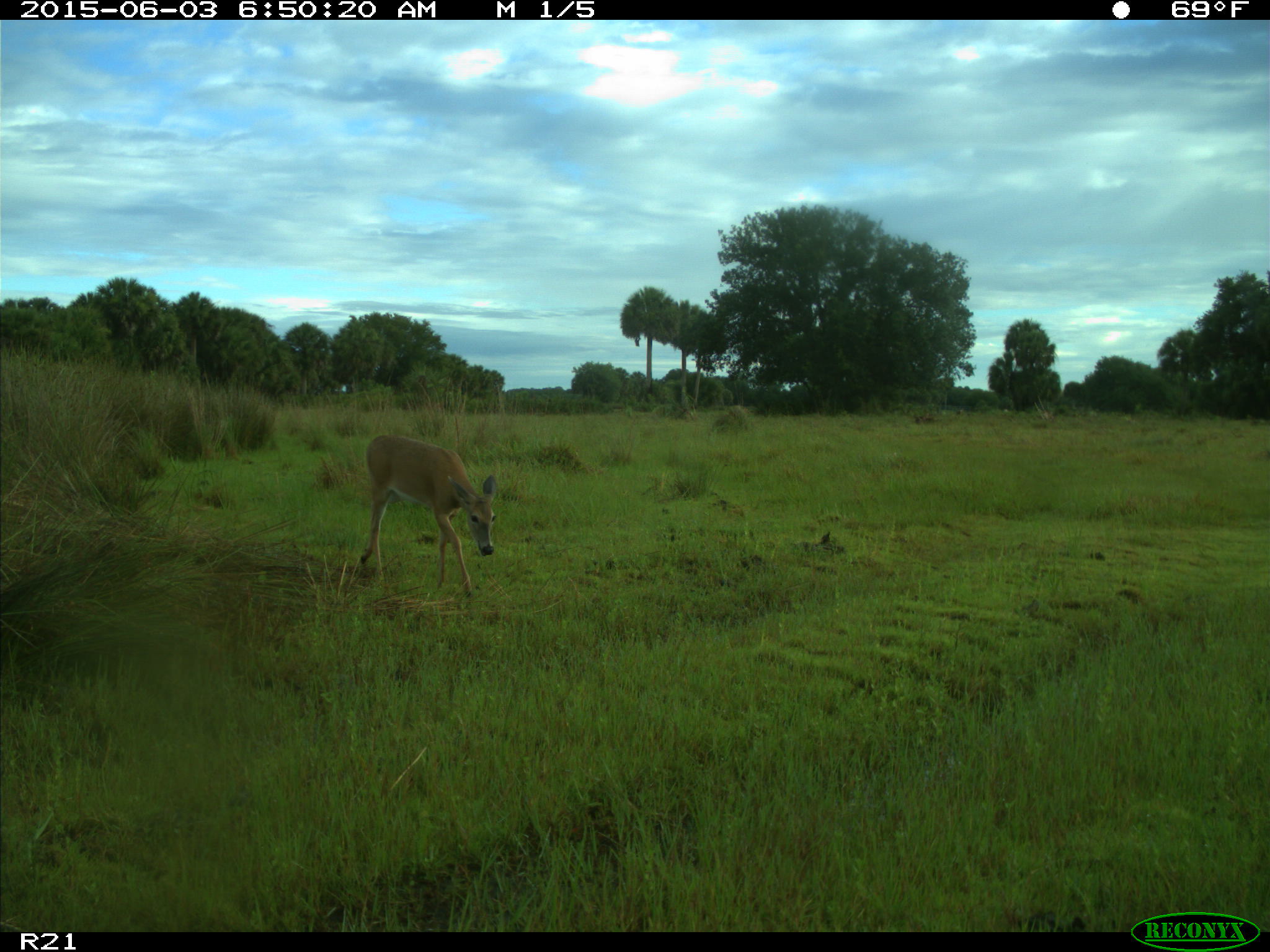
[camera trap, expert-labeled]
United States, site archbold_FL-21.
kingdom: Animalia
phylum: Chordata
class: Mammalia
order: Artiodactyla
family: Cervidae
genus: Odocoileus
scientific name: Odocoileus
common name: deer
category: unidentified deer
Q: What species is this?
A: Unidentified deer (deer) (Odocoileus).